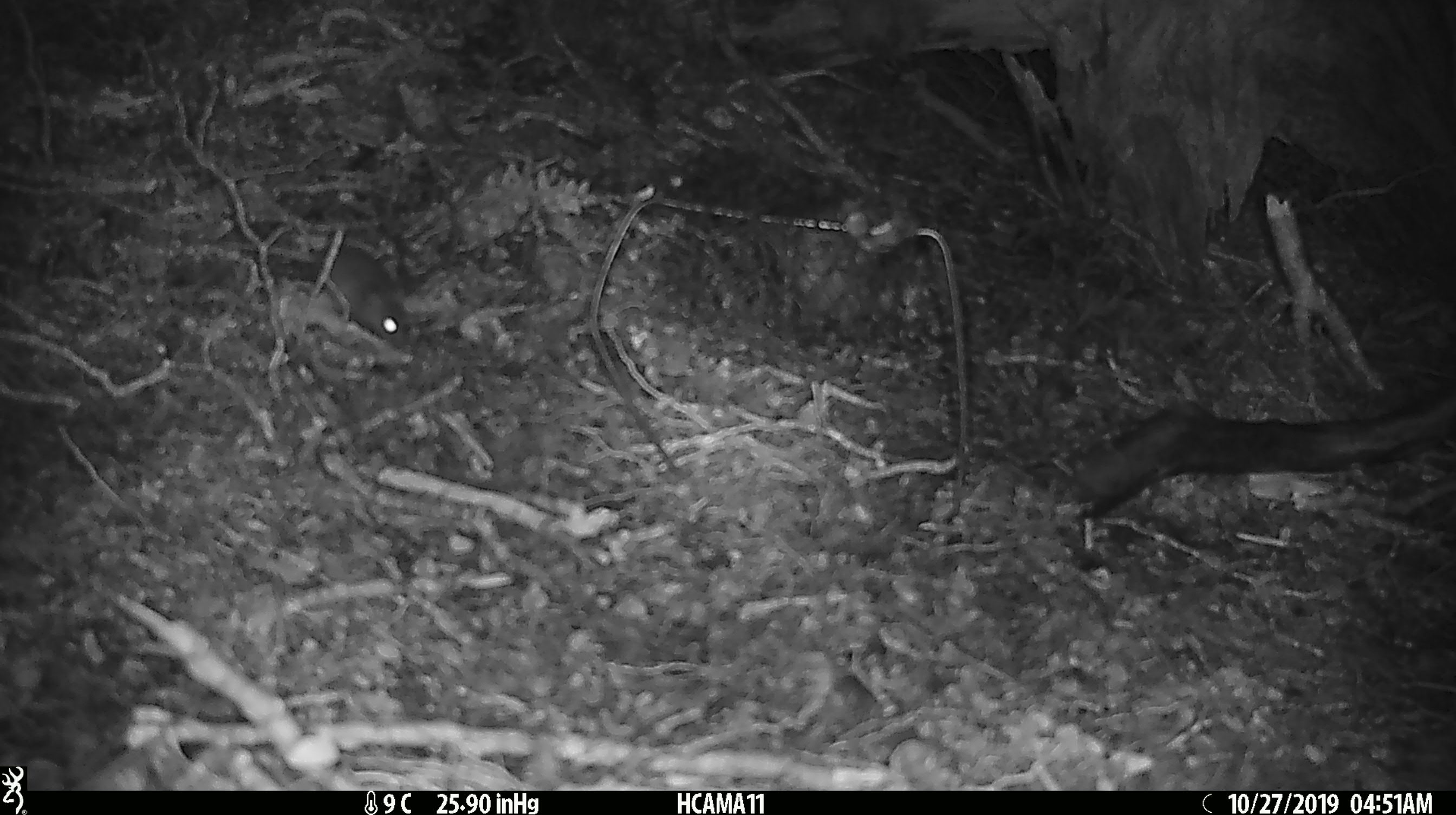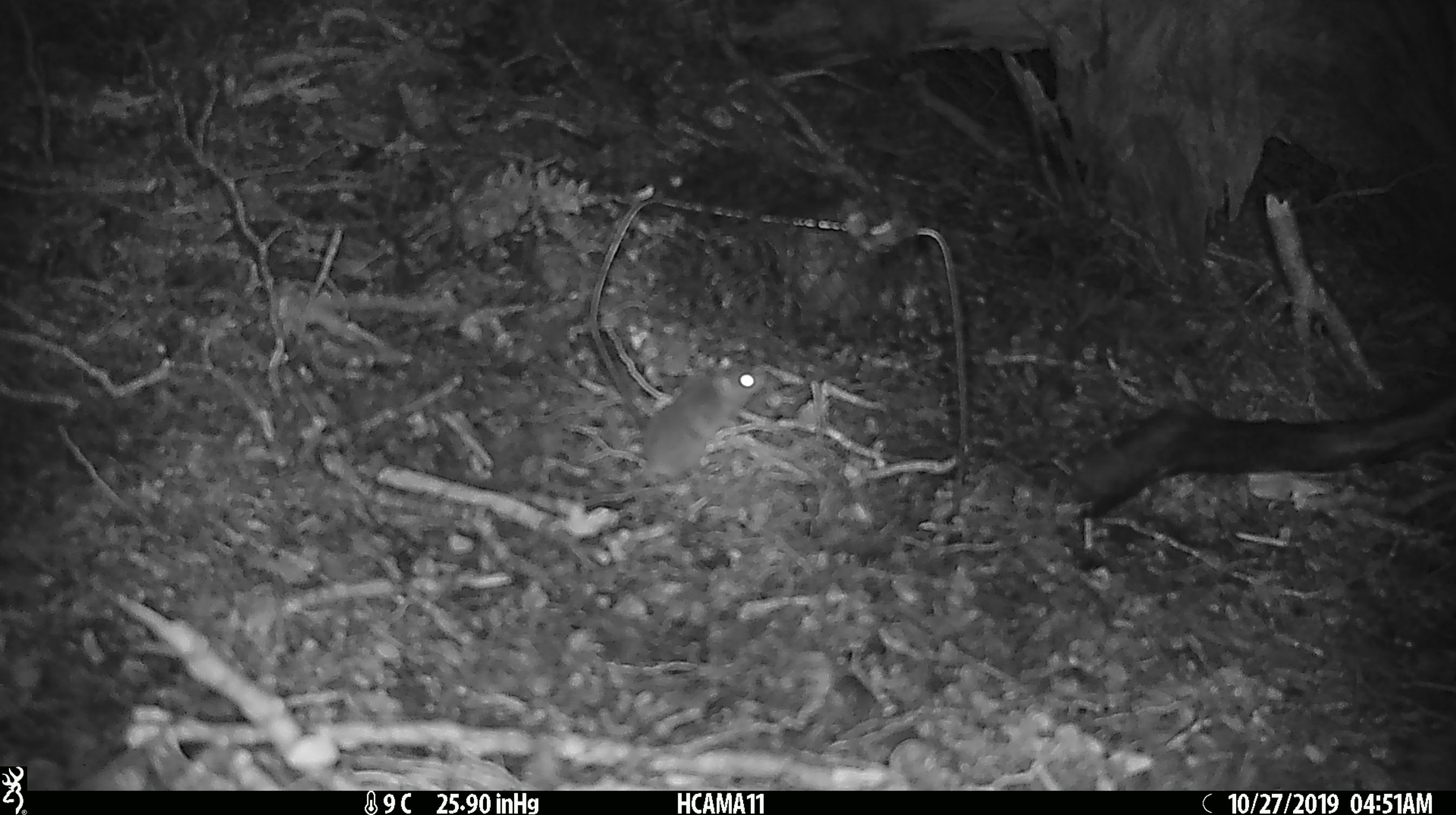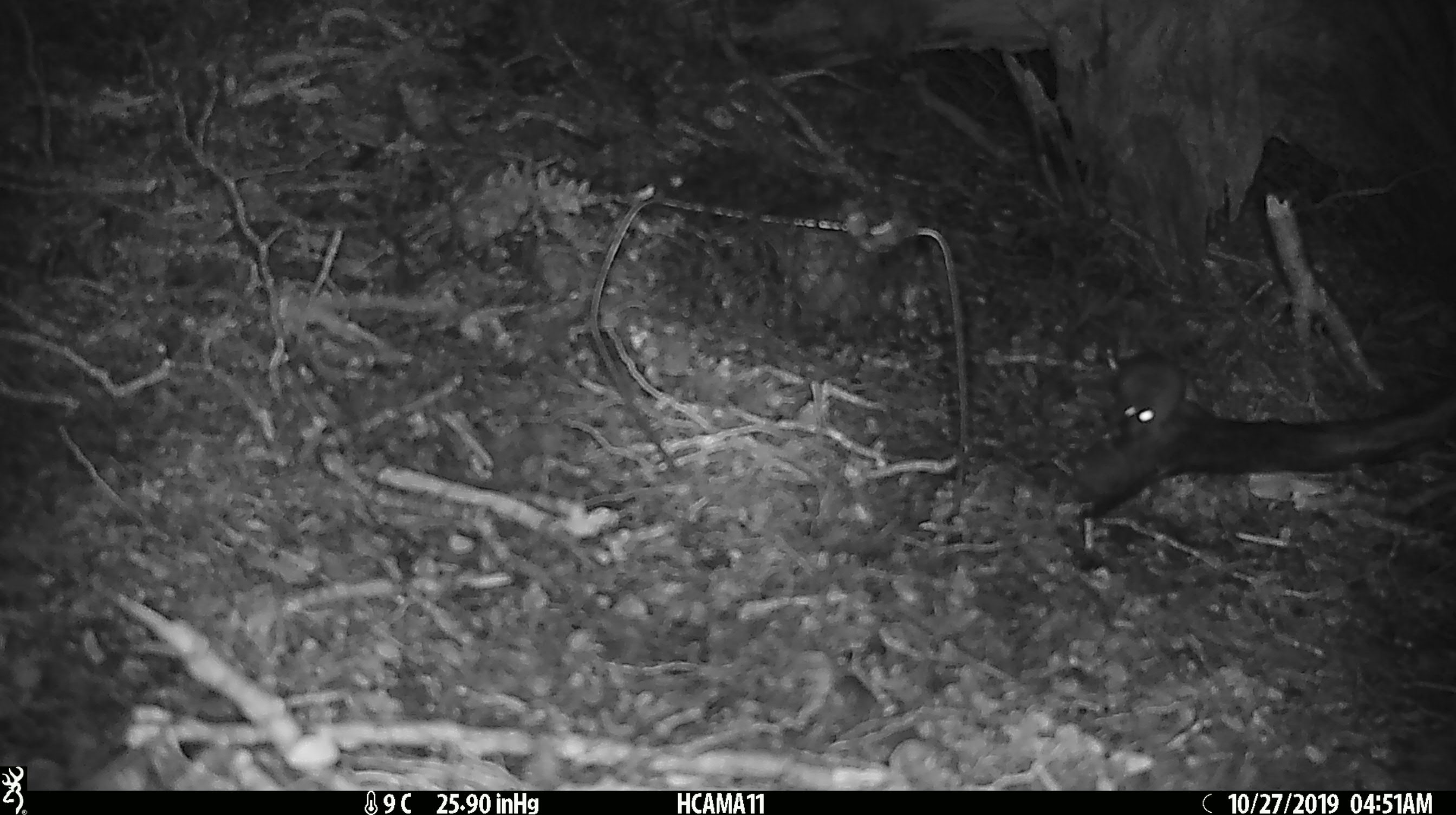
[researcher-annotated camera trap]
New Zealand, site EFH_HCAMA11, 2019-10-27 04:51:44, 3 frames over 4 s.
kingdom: Animalia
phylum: Chordata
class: Mammalia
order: Rodentia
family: Muridae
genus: Mus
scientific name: Mus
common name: mouse